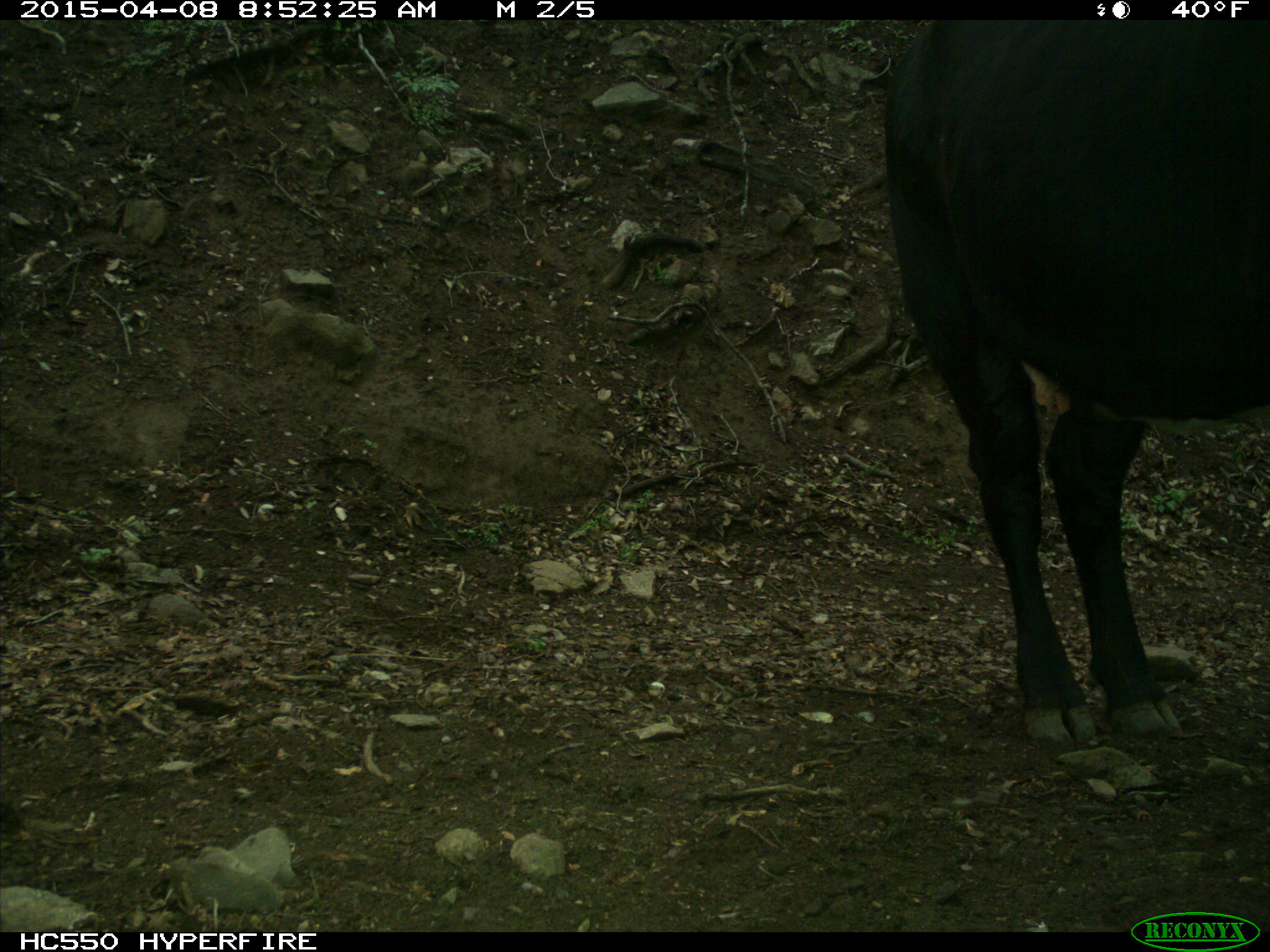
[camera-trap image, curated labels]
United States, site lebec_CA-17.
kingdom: Animalia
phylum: Chordata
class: Mammalia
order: Artiodactyla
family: Bovidae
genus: Bos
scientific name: Bos taurus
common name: domestic cow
Bos taurus (domestic cow).